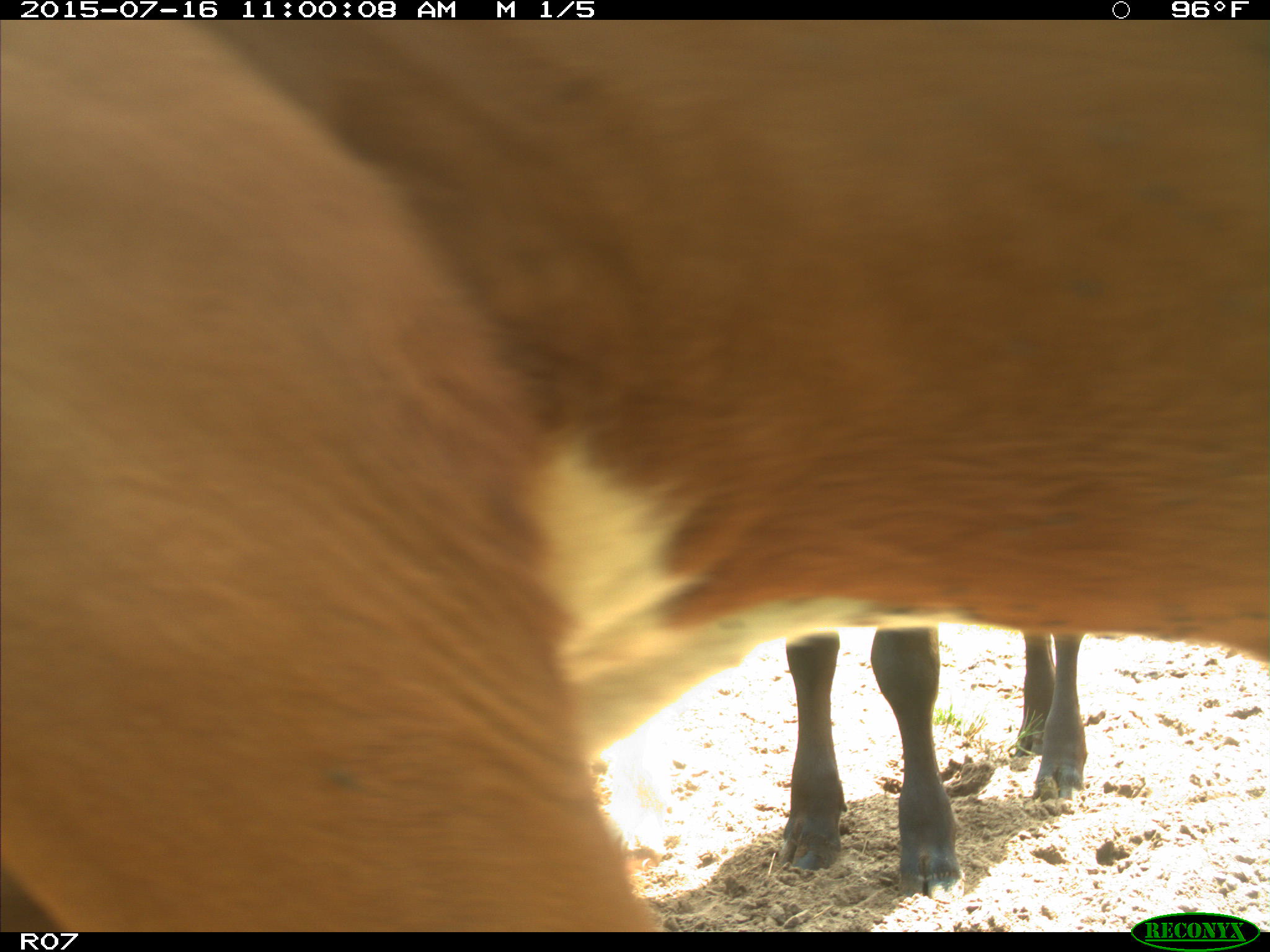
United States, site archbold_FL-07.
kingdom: Animalia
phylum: Chordata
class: Mammalia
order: Artiodactyla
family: Bovidae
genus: Bos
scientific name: Bos taurus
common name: domestic cow